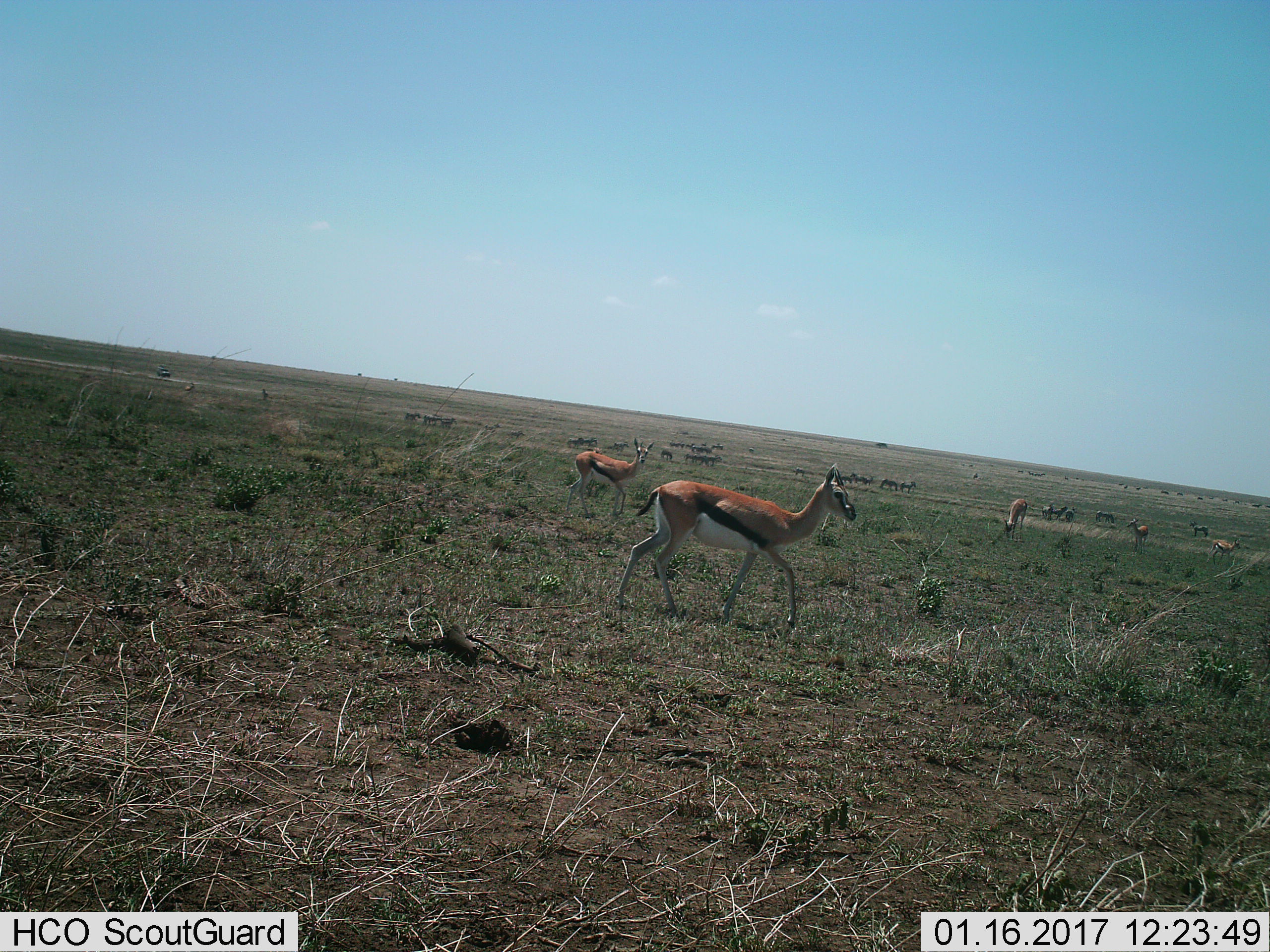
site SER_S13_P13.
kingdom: Animalia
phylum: Chordata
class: Mammalia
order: Artiodactyla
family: Bovidae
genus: Eudorcas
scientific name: Eudorcas thomsonii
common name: thomson's gazelle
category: gazellethomsons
Gazellethomsons (thomson's gazelle) (Eudorcas thomsonii), count 11-50. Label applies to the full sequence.